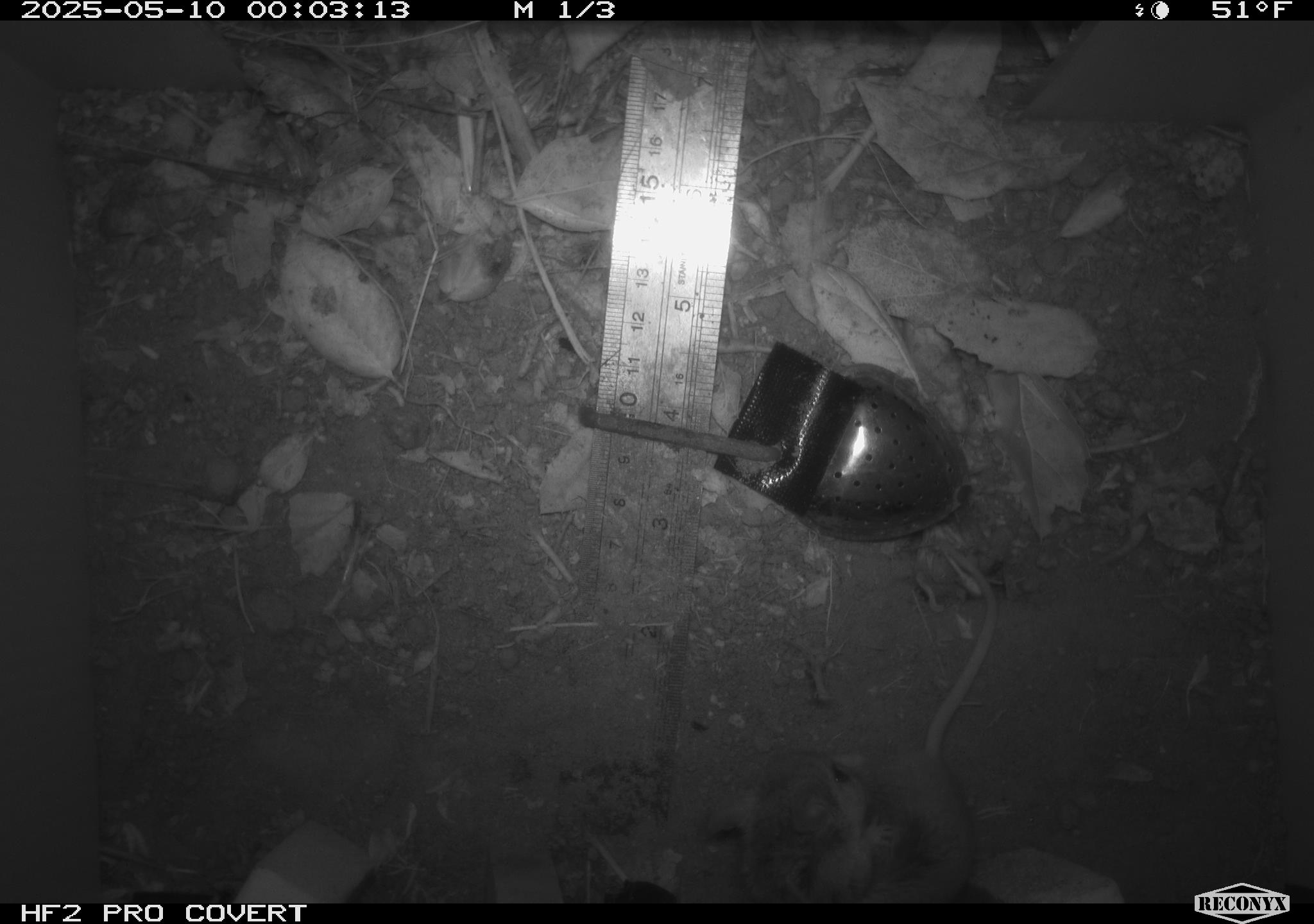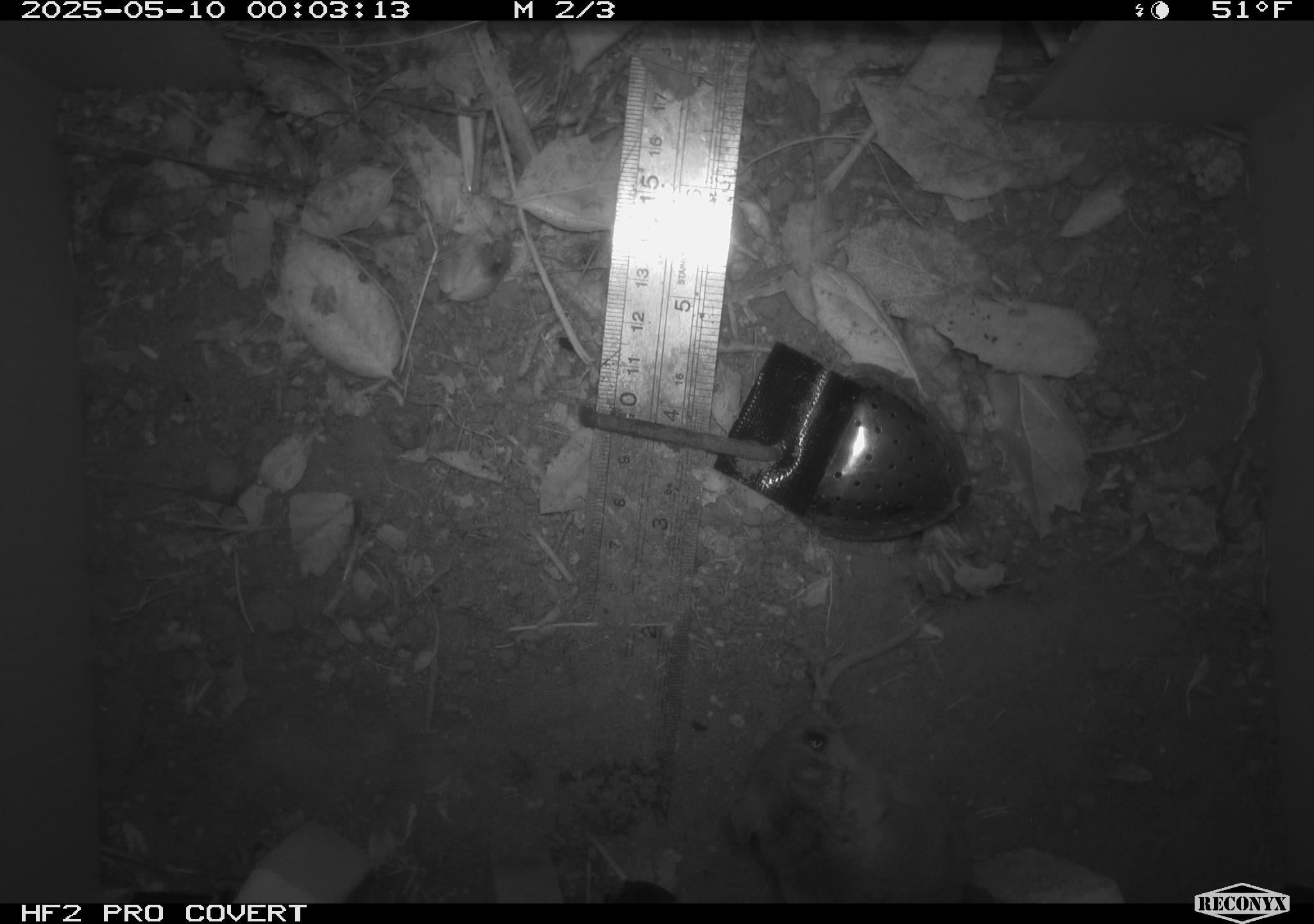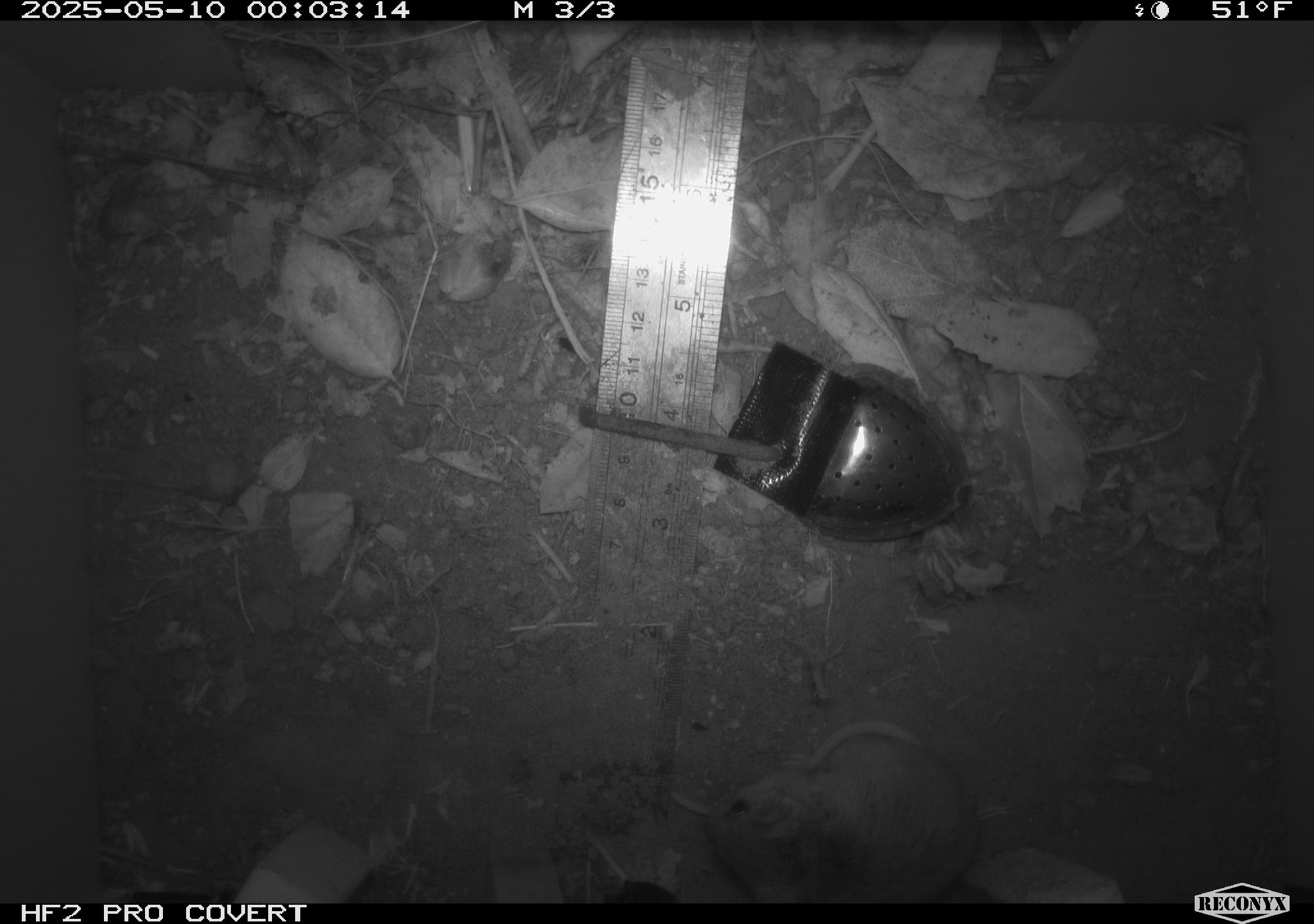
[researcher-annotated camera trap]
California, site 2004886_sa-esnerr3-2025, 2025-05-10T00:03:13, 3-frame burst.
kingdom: Animalia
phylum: Chordata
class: Mammalia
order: Rodentia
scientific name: Rodentia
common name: rodent